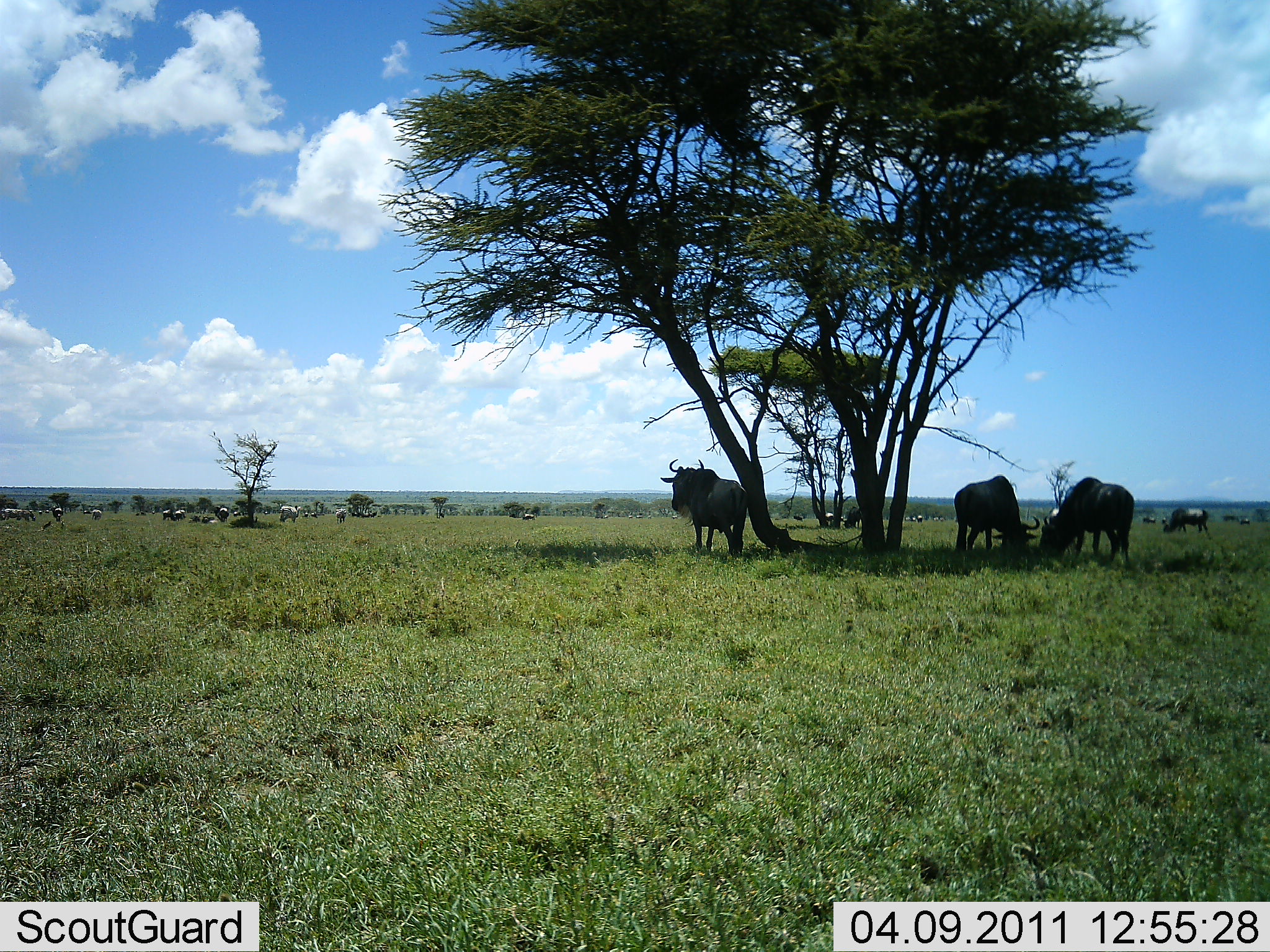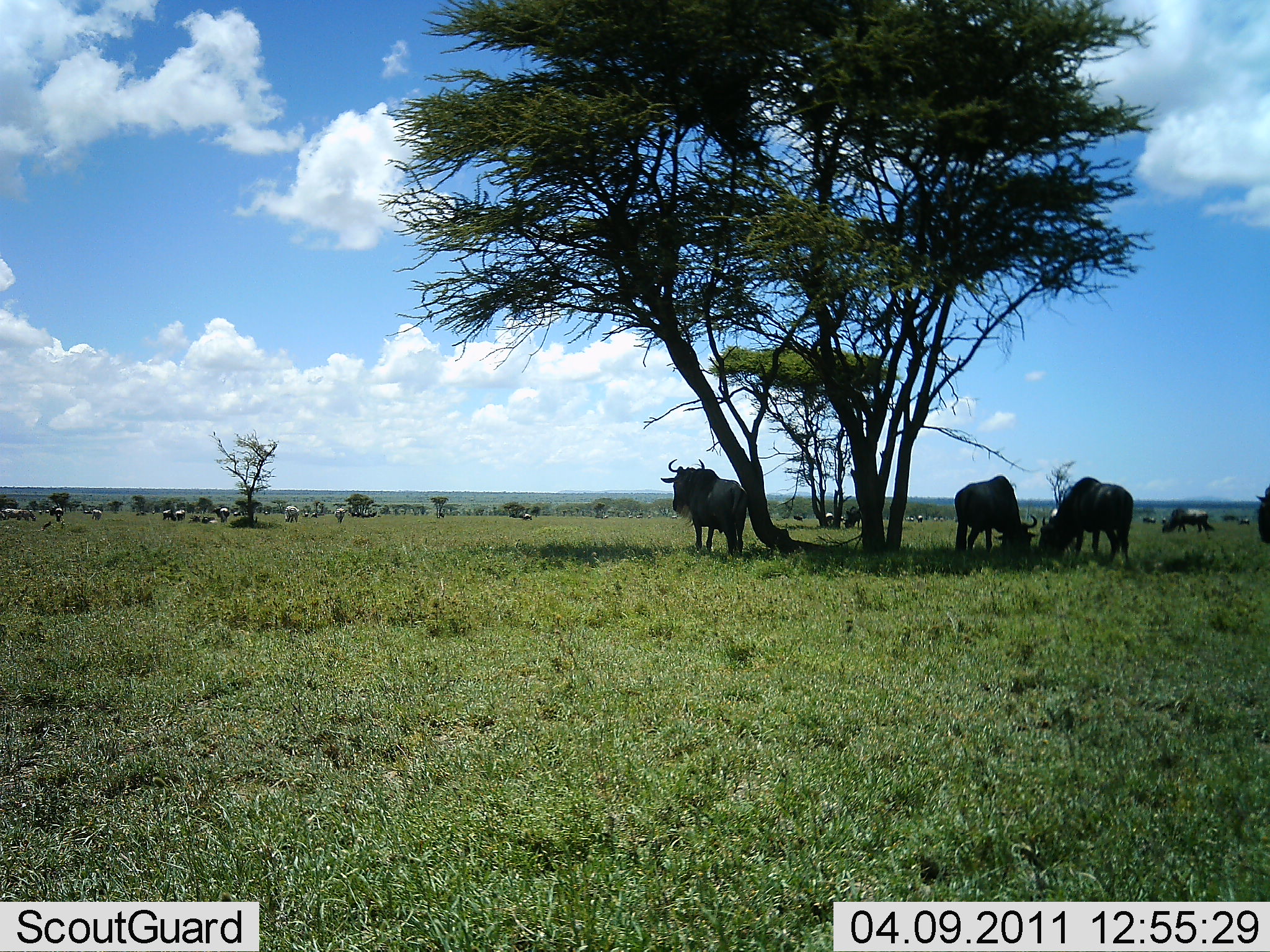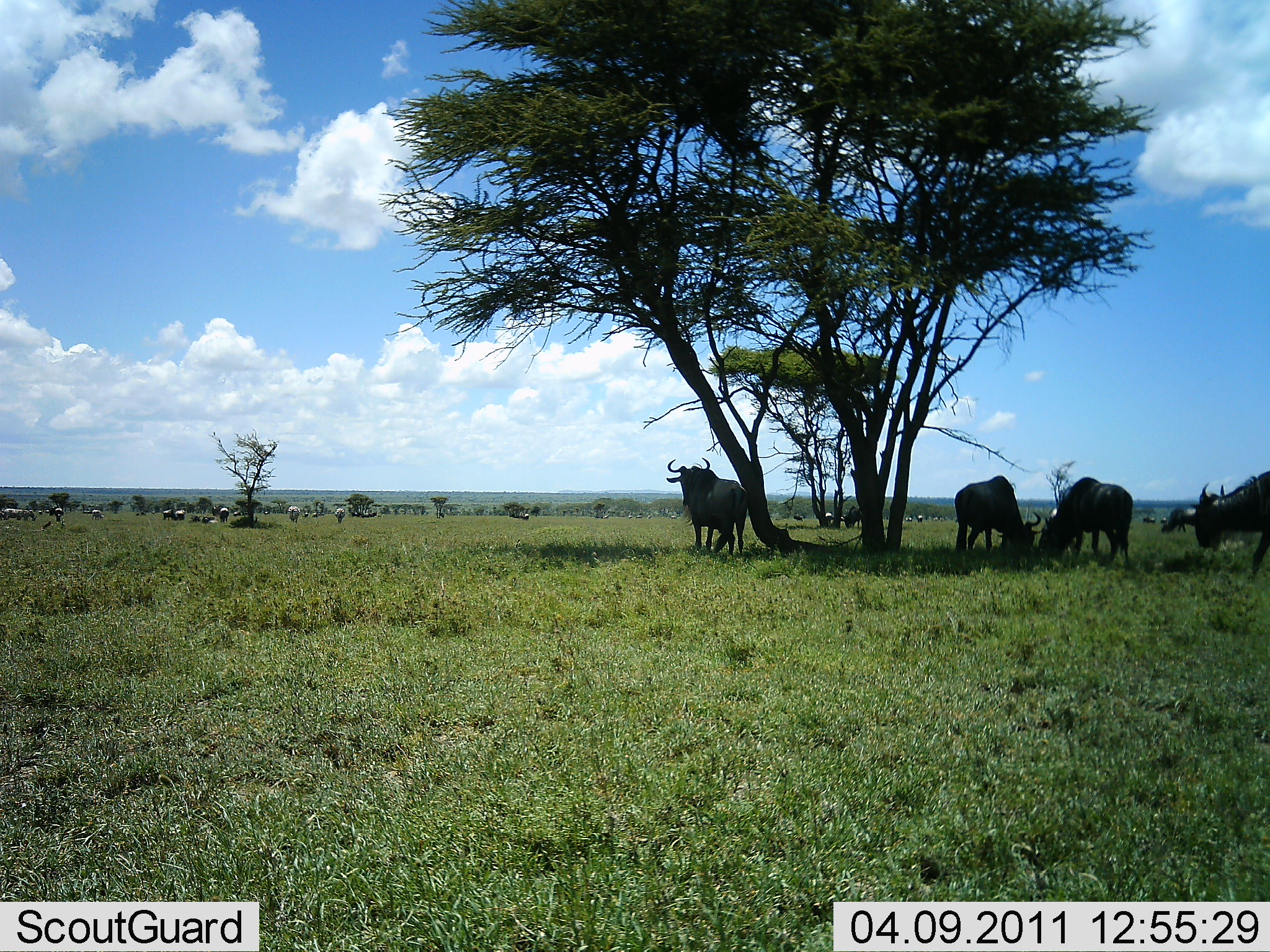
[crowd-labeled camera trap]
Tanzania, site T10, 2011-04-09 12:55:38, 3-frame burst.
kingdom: Animalia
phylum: Chordata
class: Mammalia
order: Artiodactyla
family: Bovidae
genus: Connochaetes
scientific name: Connochaetes taurinus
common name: blue wildebeest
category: wildebeest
Wildebeest (blue wildebeest) (Connochaetes taurinus), count 11-50. Behavior (volunteer vote fractions): standing 88%, resting 12%, moving 31%, interacting 0%. Young present (vote fraction): 0%. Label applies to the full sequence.